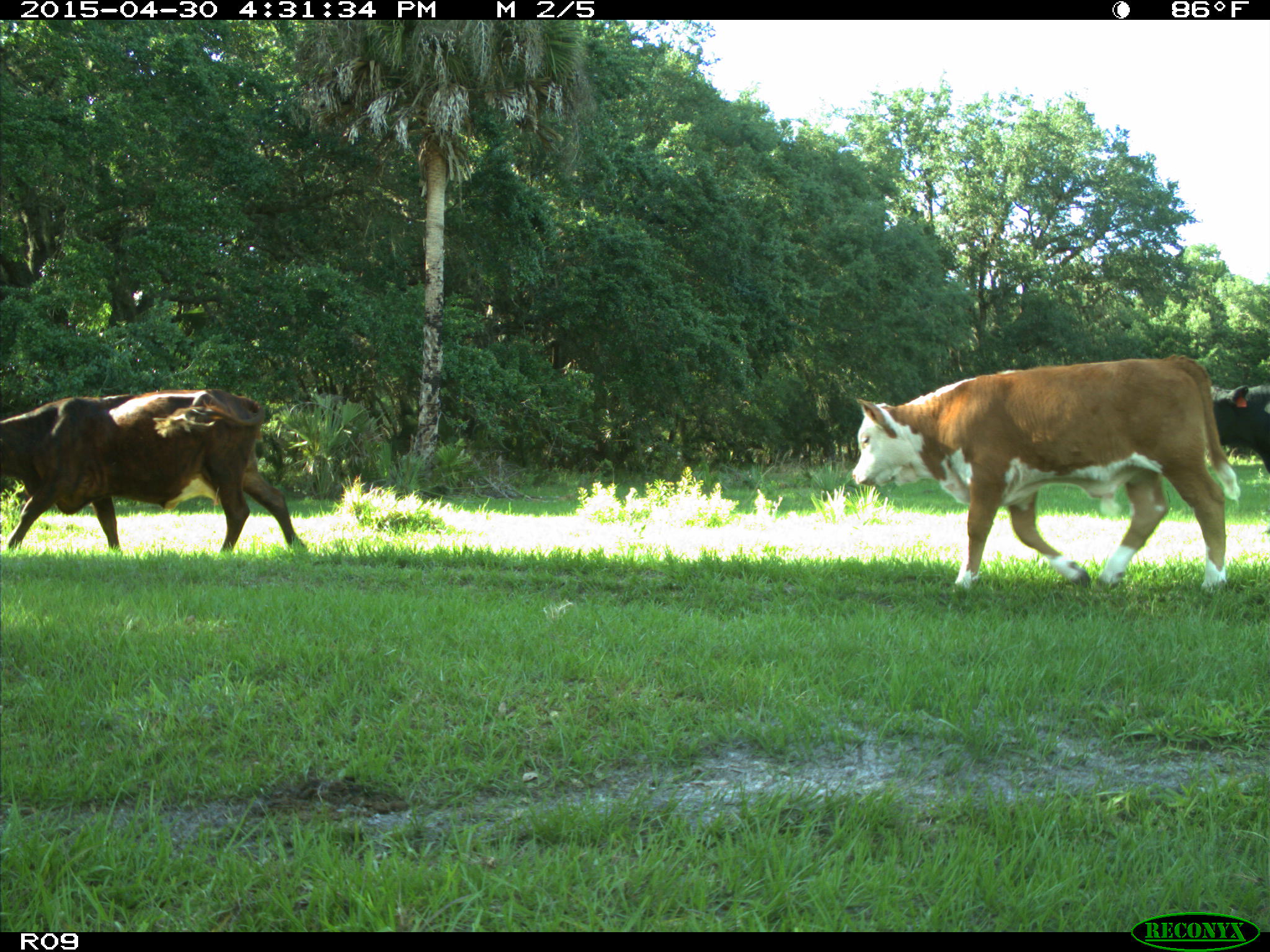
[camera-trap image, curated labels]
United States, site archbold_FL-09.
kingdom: Animalia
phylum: Chordata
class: Mammalia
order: Artiodactyla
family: Bovidae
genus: Bos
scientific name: Bos taurus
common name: domestic cow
Bos taurus (domestic cow).